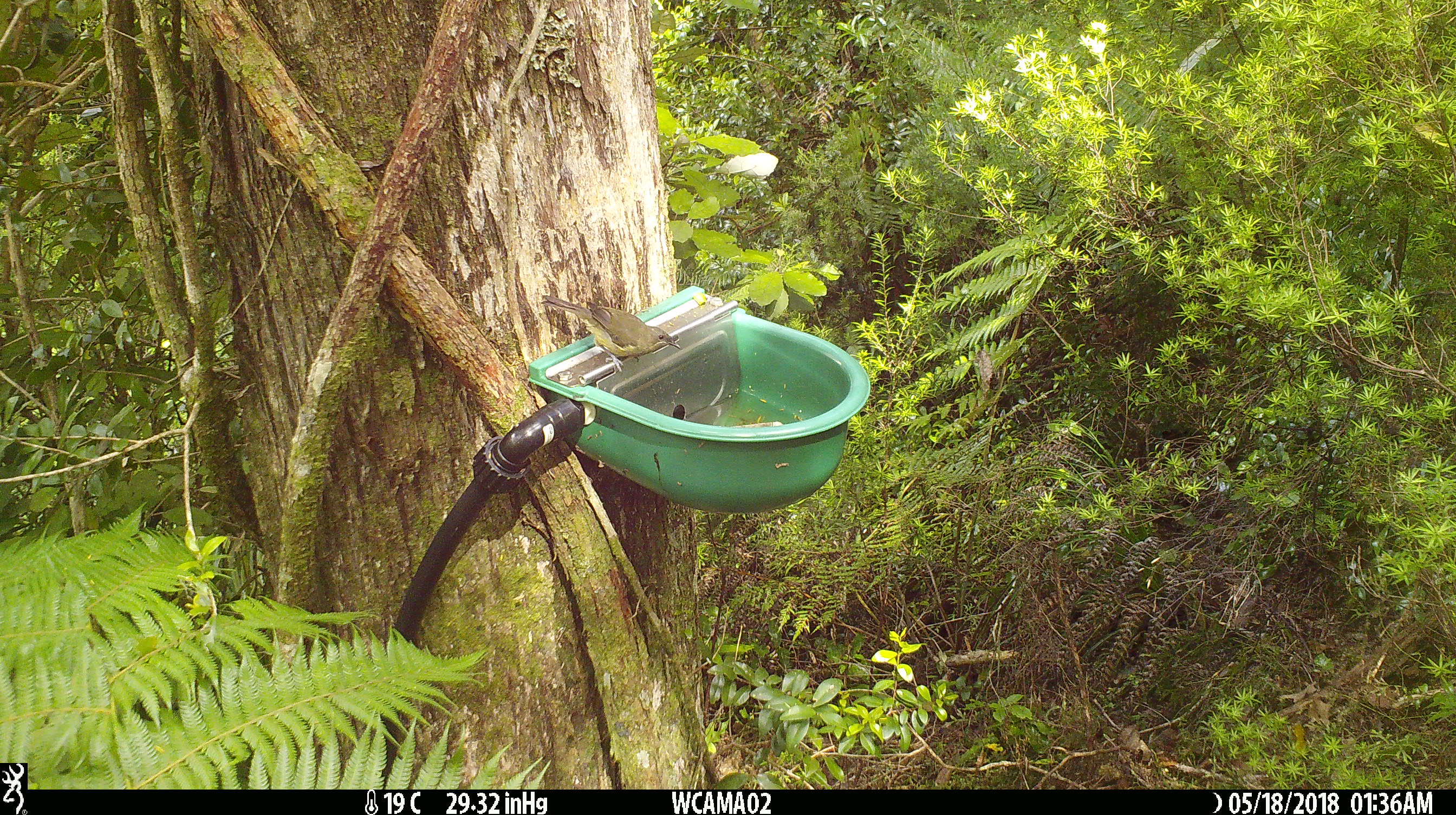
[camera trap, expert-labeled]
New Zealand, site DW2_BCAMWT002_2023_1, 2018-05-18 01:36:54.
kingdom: Animalia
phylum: Chordata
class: Aves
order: Passeriformes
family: Meliphagidae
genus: Anthornis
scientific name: Anthornis melanura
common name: new zealand bellbird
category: bellbird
Bellbird (new zealand bellbird) (Anthornis melanura).